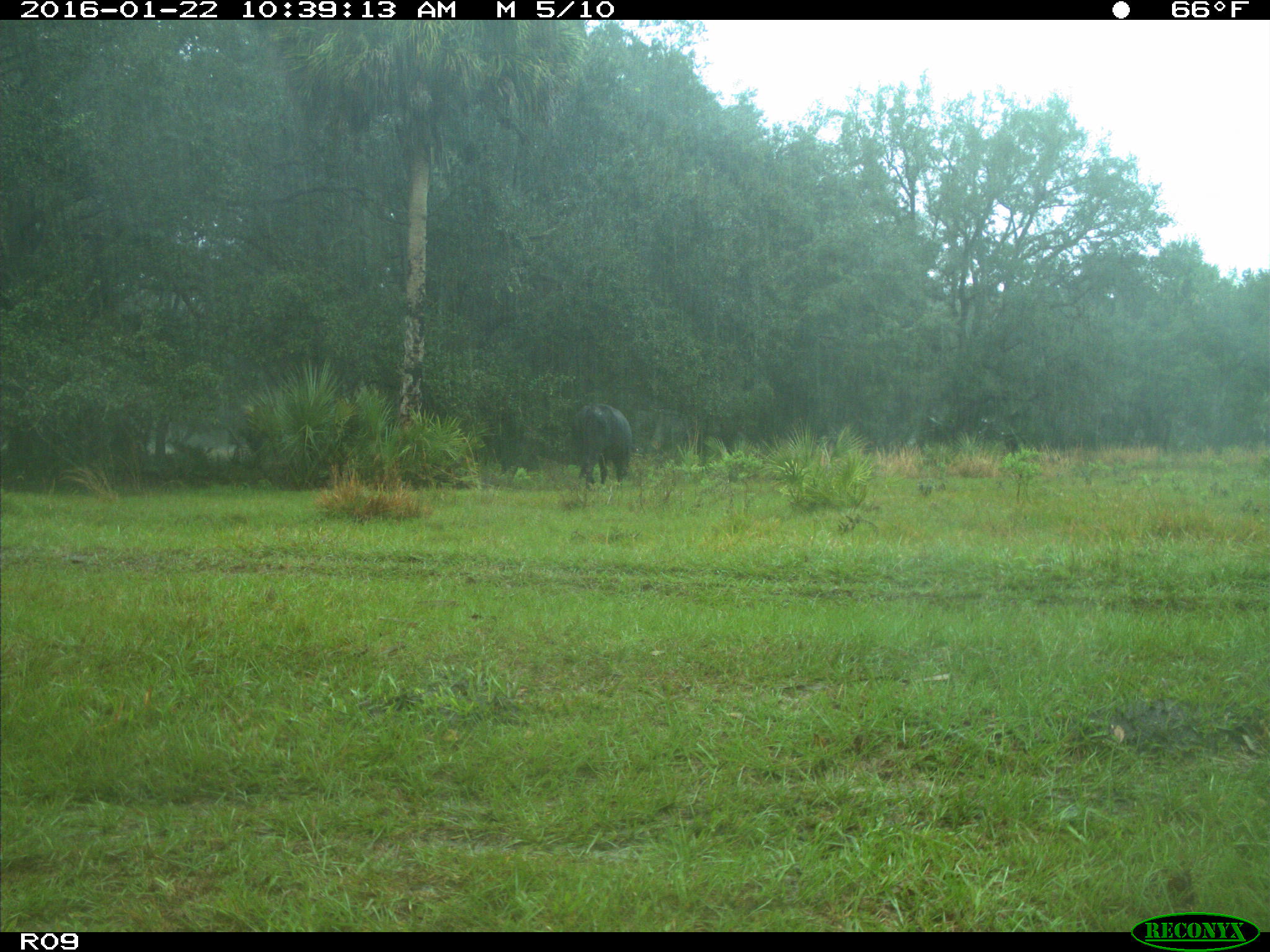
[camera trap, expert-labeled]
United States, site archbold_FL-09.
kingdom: Animalia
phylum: Chordata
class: Mammalia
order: Artiodactyla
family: Bovidae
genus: Bos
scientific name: Bos taurus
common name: domestic cow